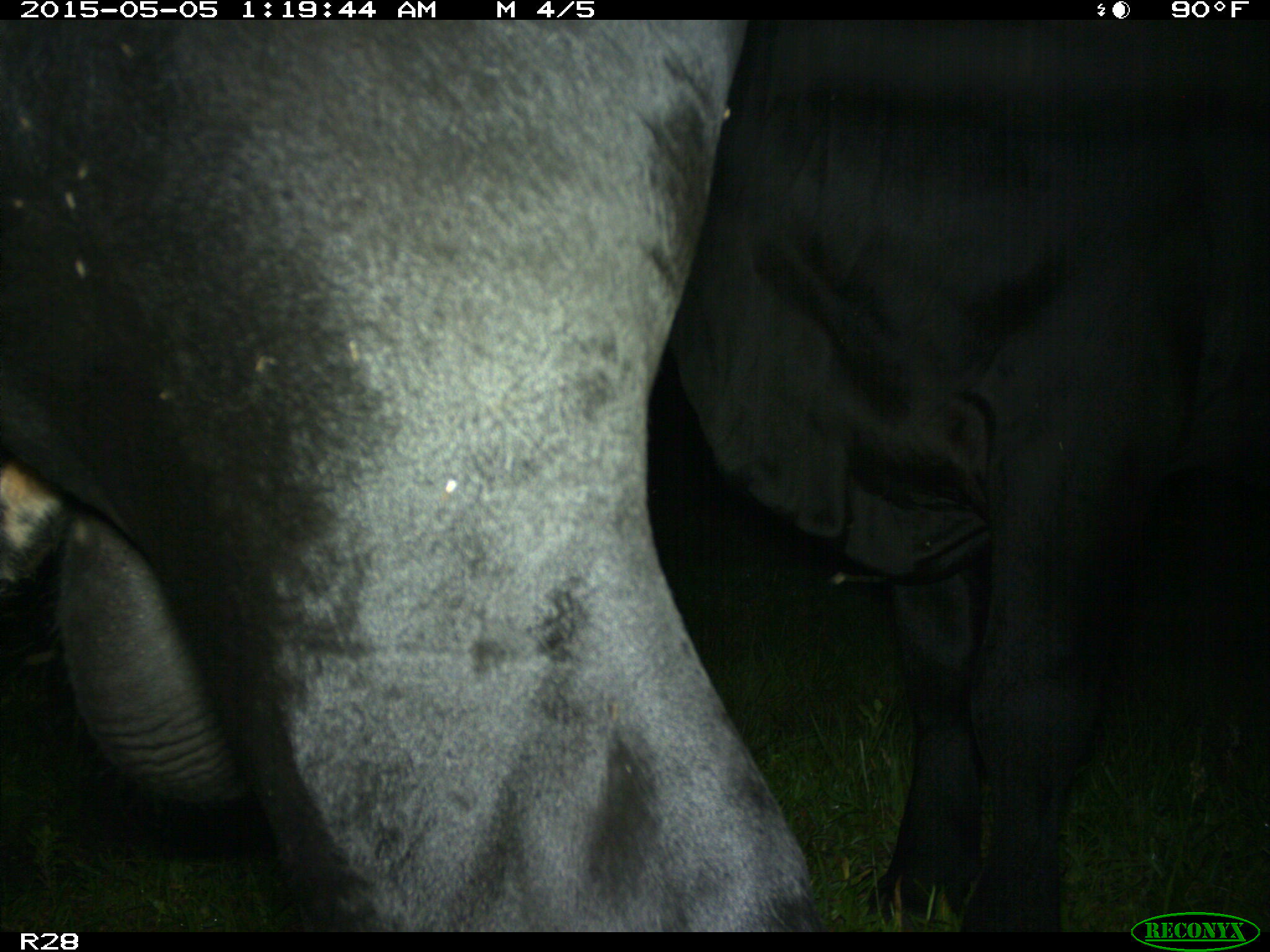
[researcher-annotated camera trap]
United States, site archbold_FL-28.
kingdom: Animalia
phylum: Chordata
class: Mammalia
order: Artiodactyla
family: Bovidae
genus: Bos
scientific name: Bos taurus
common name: domestic cow